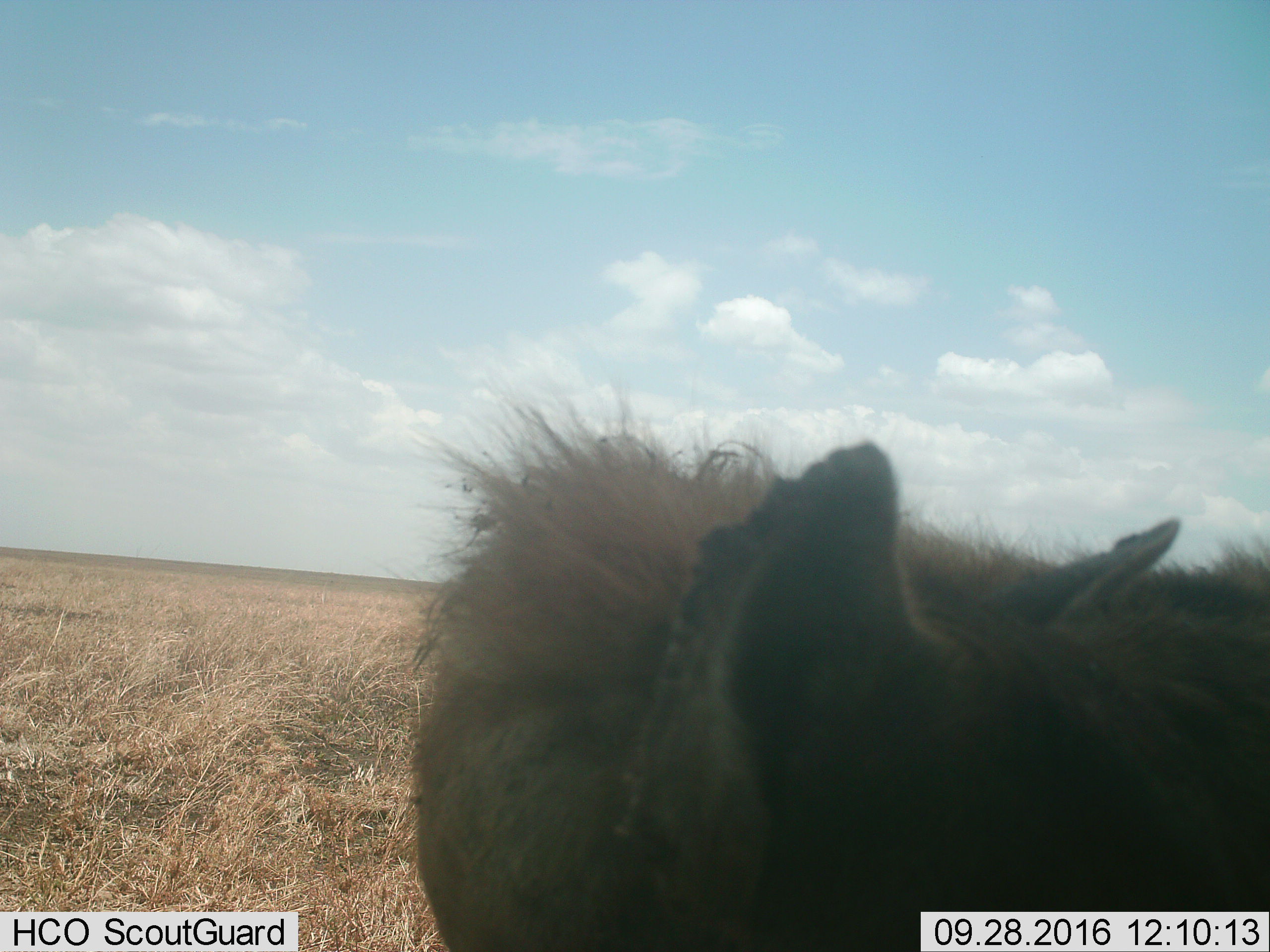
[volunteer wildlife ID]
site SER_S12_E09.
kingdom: Animalia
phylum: Chordata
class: Mammalia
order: Carnivora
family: Hyaenidae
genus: Crocuta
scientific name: Crocuta crocuta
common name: spotted hyena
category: hyenaspotted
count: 1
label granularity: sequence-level